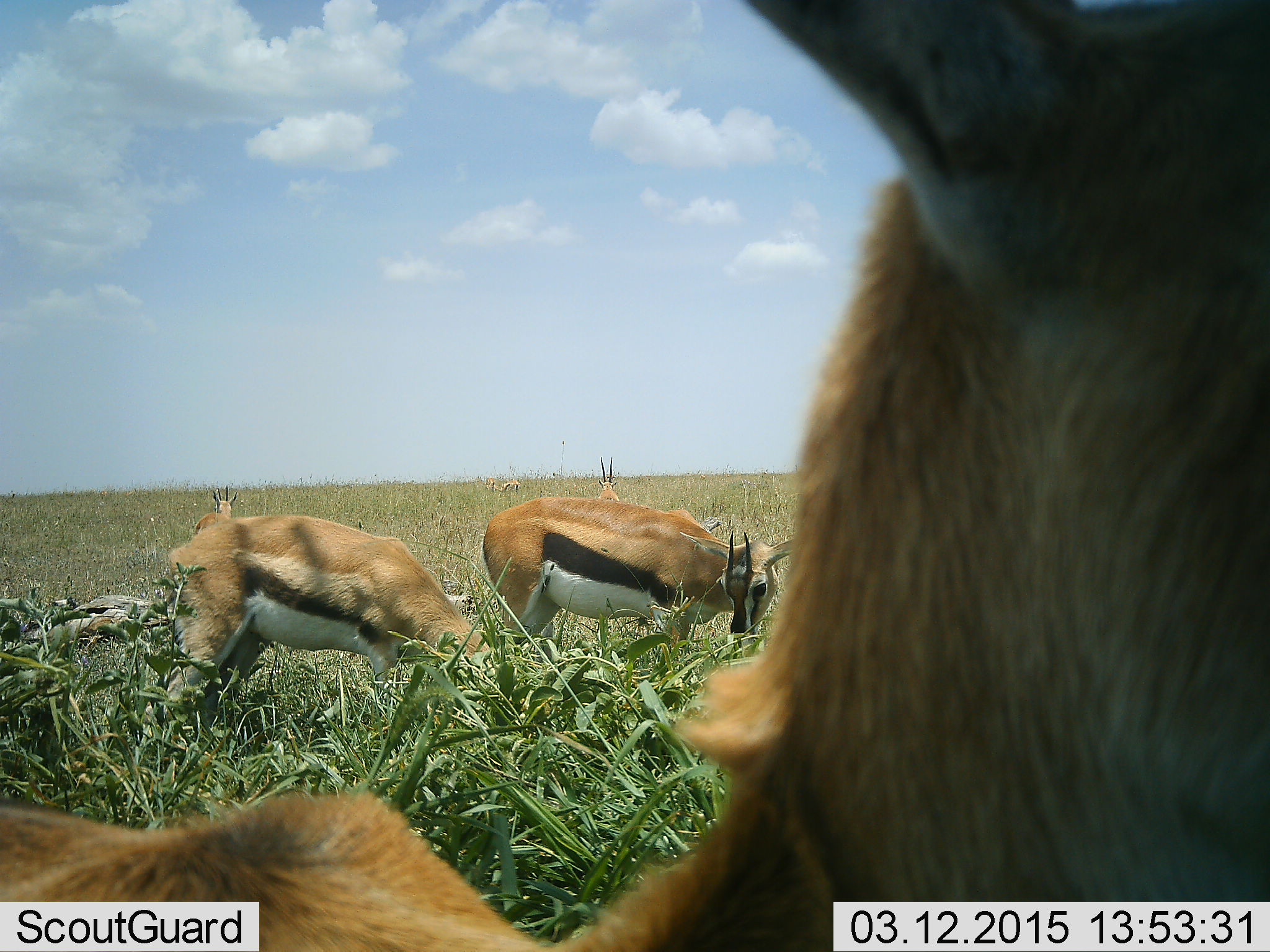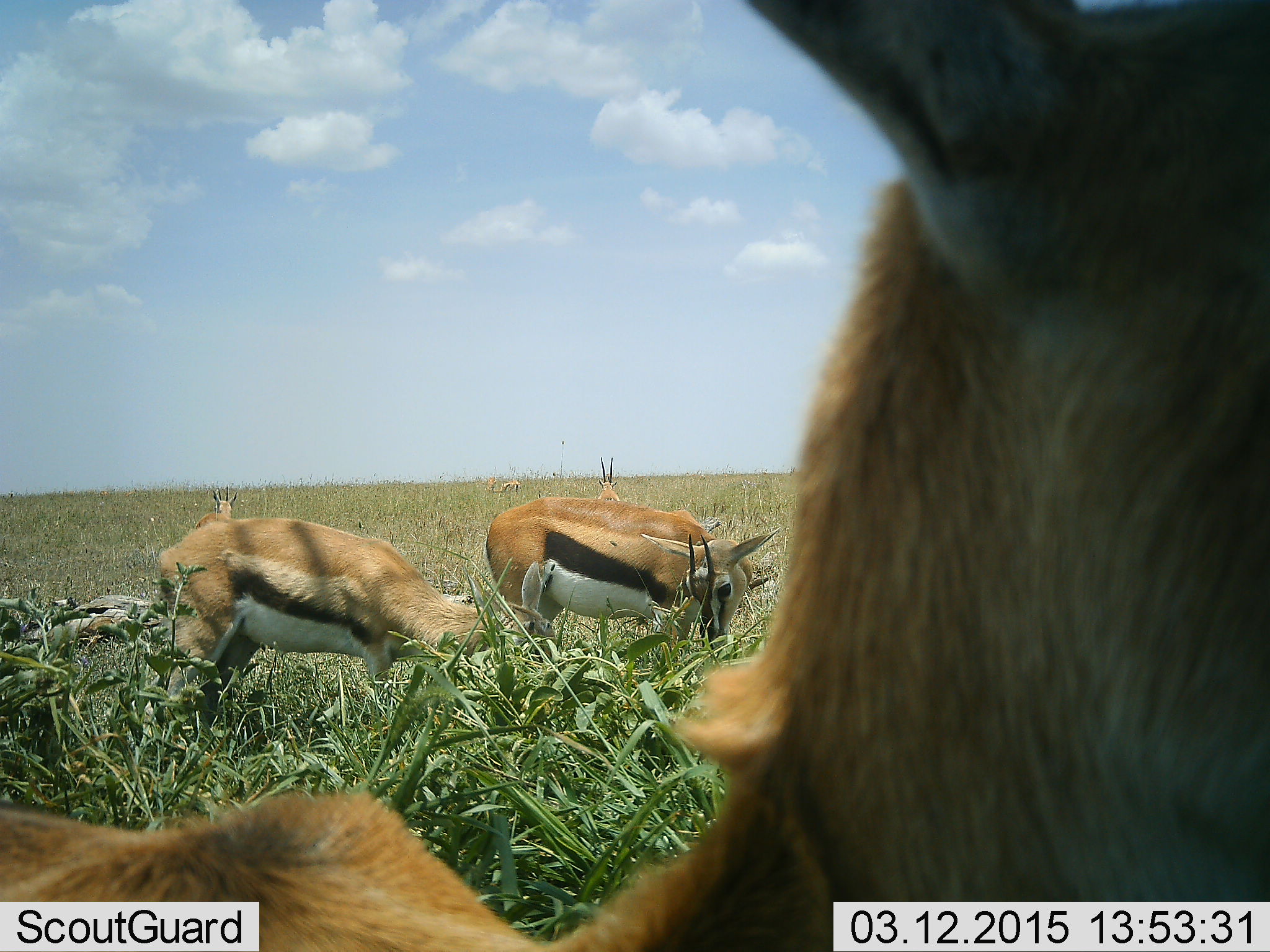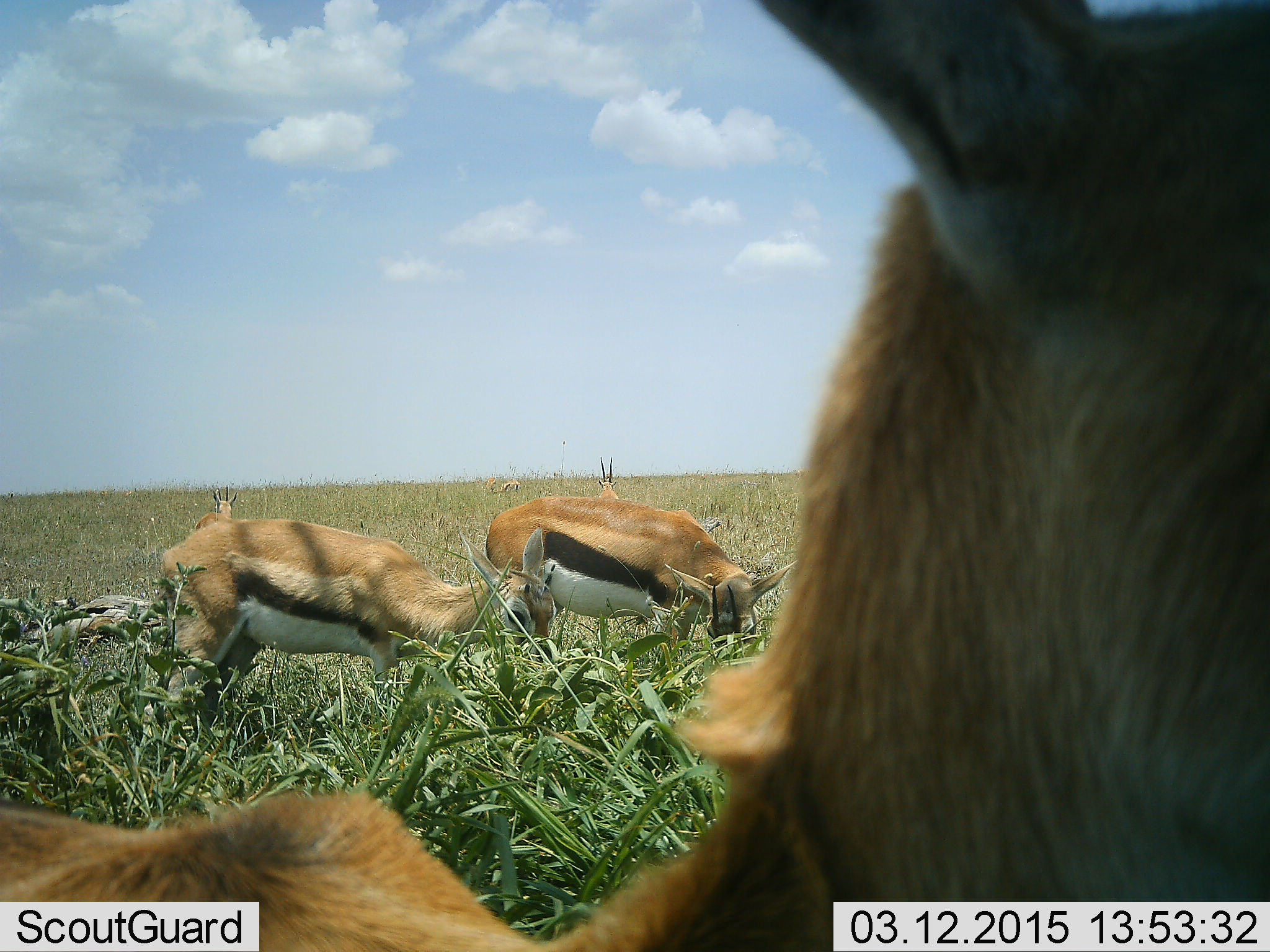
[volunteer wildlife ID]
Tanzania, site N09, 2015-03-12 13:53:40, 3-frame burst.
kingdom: Animalia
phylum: Chordata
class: Mammalia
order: Artiodactyla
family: Bovidae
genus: Eudorcas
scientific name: Eudorcas thomsonii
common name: thomson's gazelle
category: gazellethomsons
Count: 7.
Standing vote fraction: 80%.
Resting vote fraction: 10%.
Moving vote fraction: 10%.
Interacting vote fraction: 10%.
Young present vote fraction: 0%.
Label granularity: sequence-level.